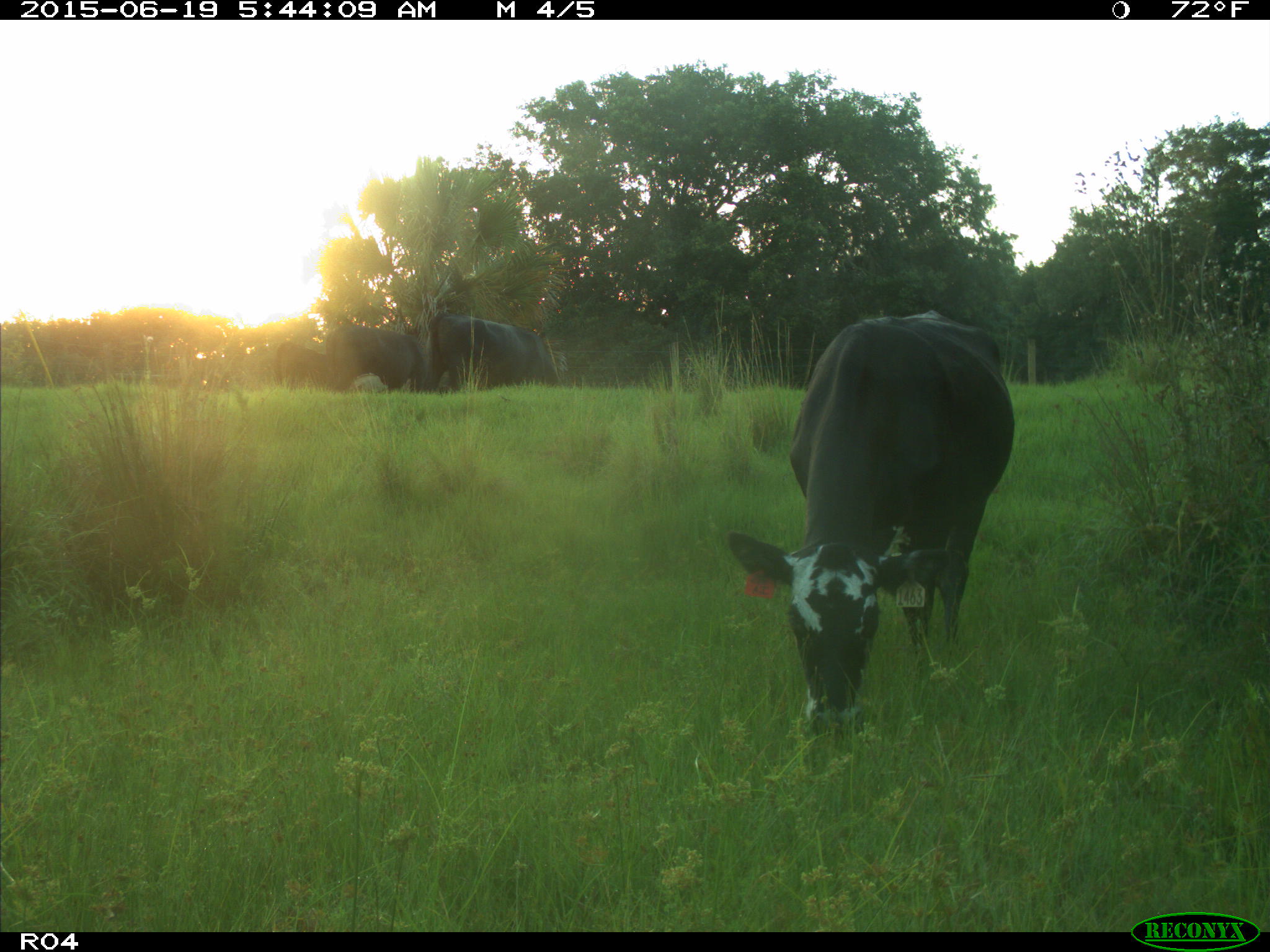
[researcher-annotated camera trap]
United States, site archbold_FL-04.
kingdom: Animalia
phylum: Chordata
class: Mammalia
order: Artiodactyla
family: Bovidae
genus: Bos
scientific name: Bos taurus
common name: domestic cow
Bos taurus (domestic cow).